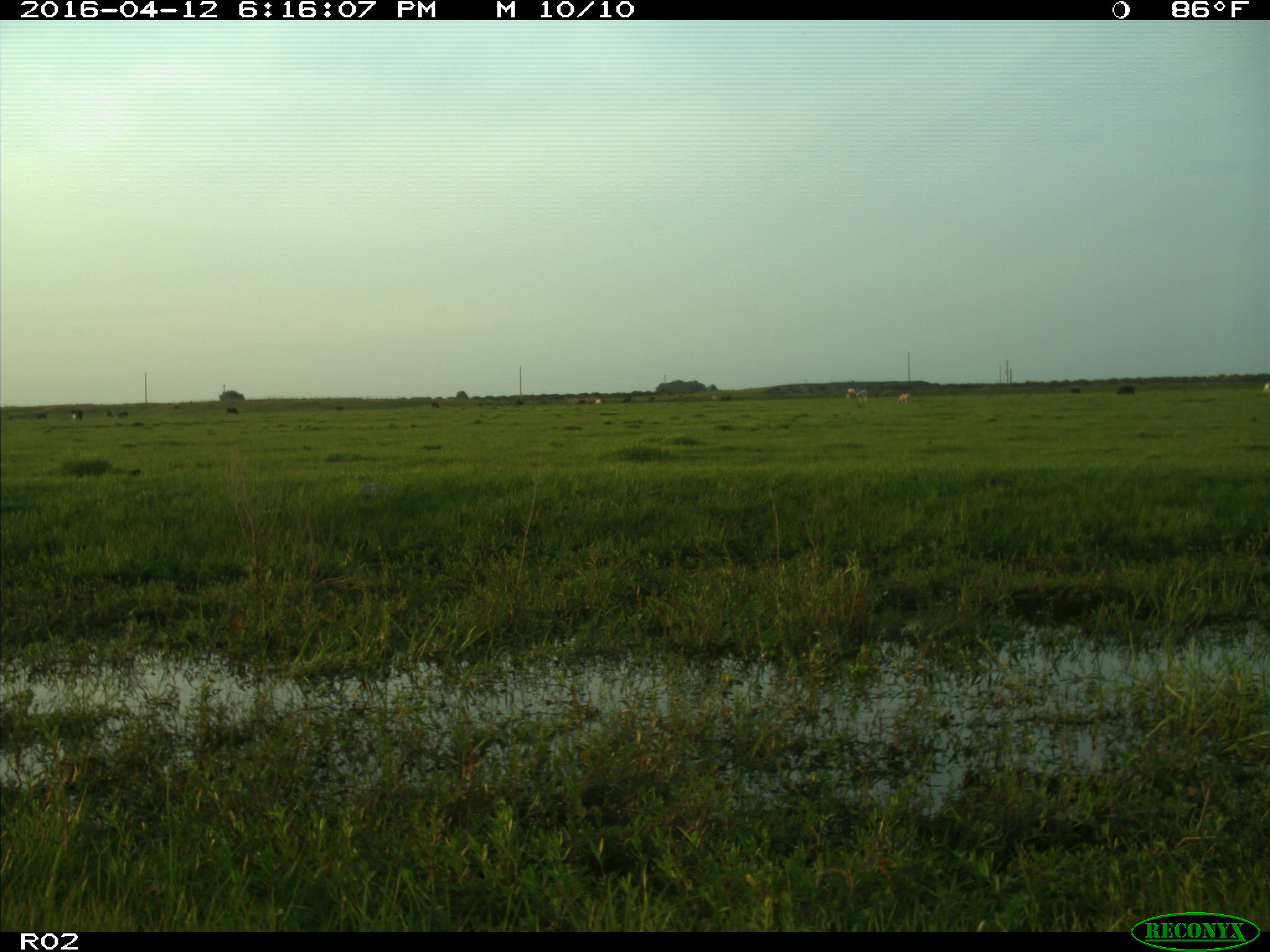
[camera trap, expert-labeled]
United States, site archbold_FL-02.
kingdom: Animalia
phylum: Chordata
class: Mammalia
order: Artiodactyla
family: Bovidae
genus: Bos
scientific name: Bos taurus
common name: domestic cow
Bos taurus (domestic cow).